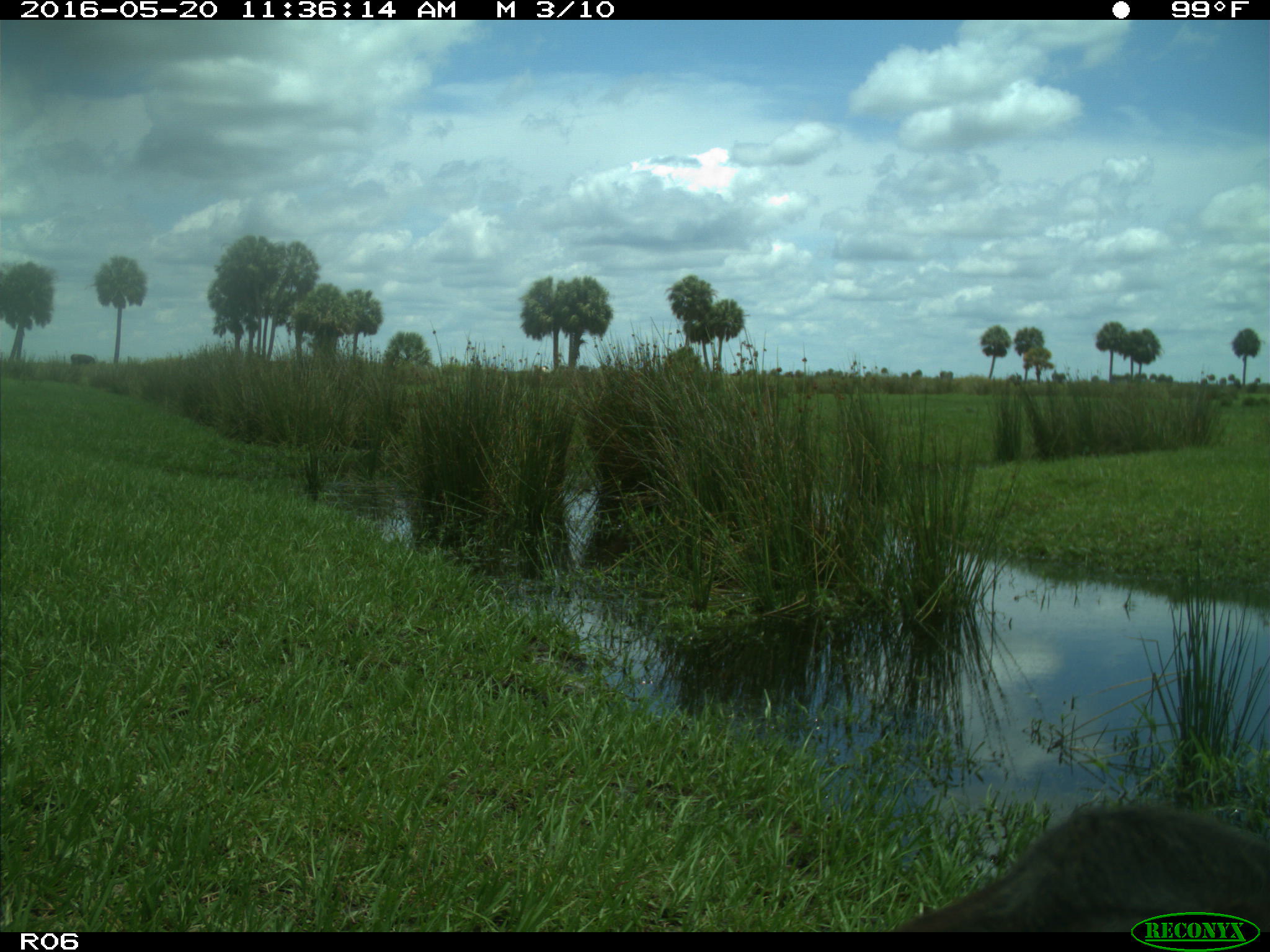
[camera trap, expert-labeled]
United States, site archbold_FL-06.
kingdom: Animalia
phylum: Chordata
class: Mammalia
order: Artiodactyla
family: Bovidae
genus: Bos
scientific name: Bos taurus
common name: domestic cow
Bos taurus (domestic cow).